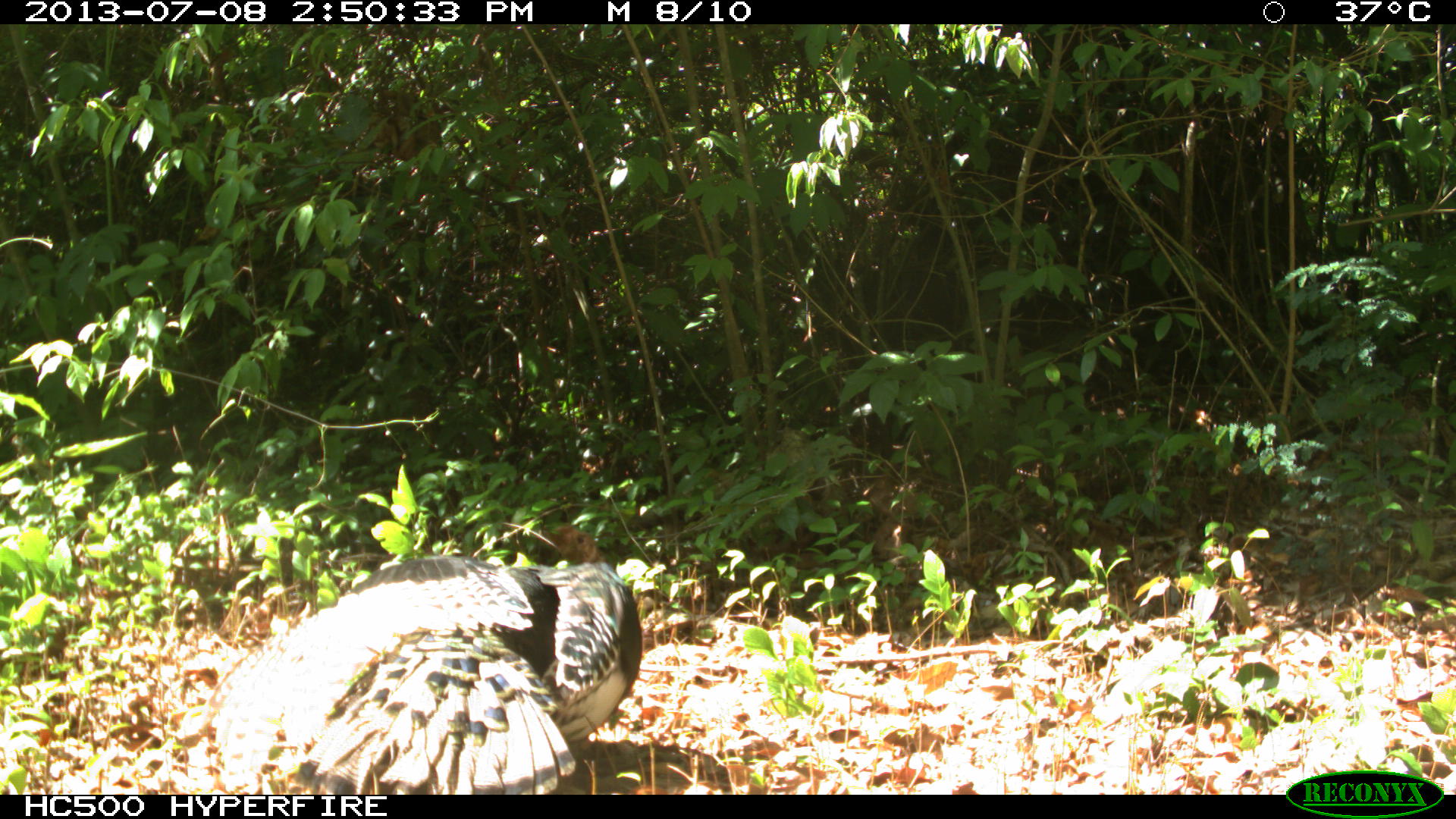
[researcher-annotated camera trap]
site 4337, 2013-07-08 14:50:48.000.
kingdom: Animalia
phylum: Chordata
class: Aves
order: Galliformes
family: Phasianidae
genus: Meleagris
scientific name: Meleagris ocellata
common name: ocellated turkey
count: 1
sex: male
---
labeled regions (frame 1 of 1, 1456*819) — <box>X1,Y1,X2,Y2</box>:
meleagris ocellata: <box>206,521,643,792</box>